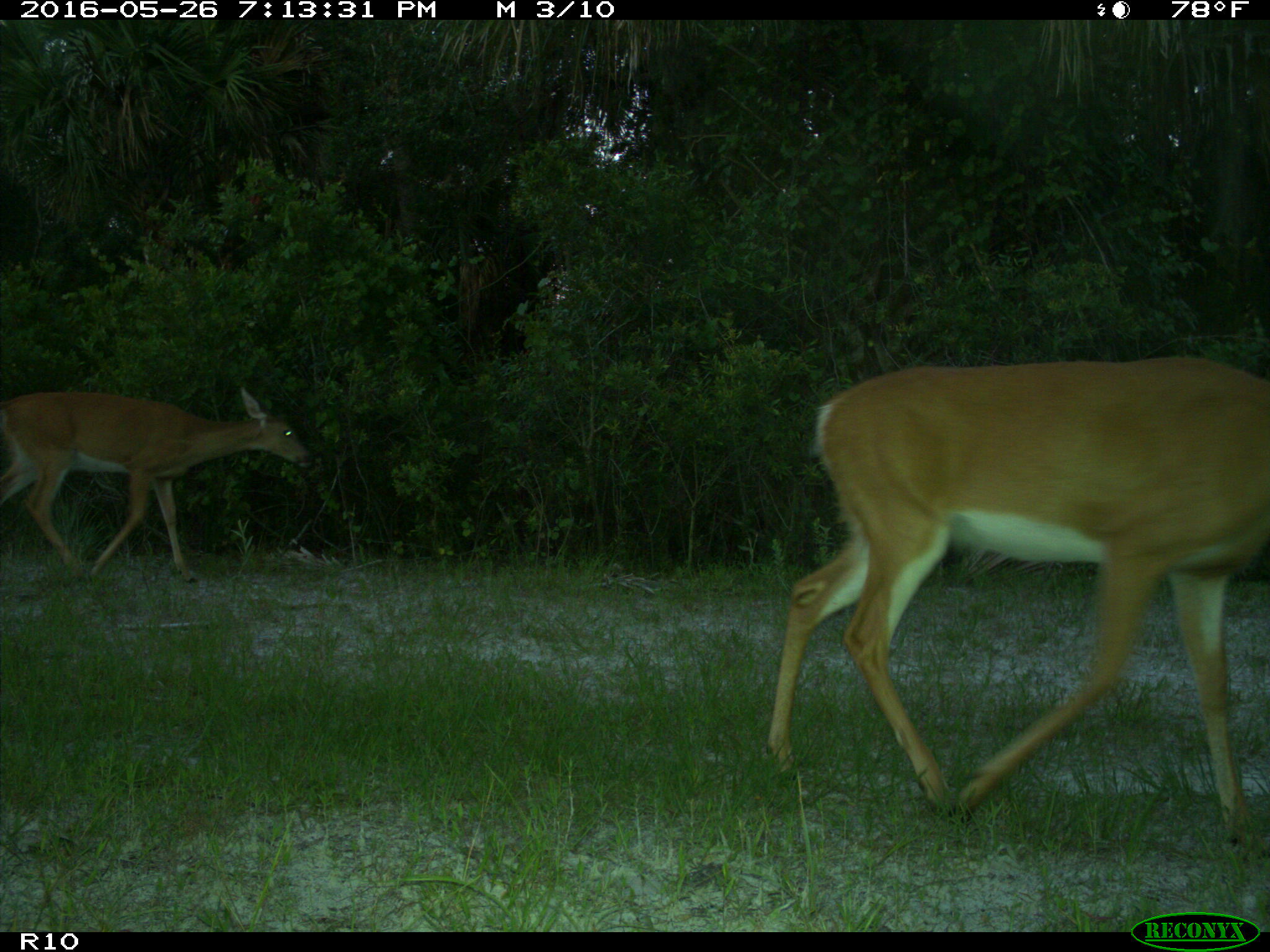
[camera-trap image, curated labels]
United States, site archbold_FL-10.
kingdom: Animalia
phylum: Chordata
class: Mammalia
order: Artiodactyla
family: Cervidae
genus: Odocoileus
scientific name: Odocoileus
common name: deer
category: unidentified deer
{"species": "unidentified deer (deer) (Odocoileus)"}